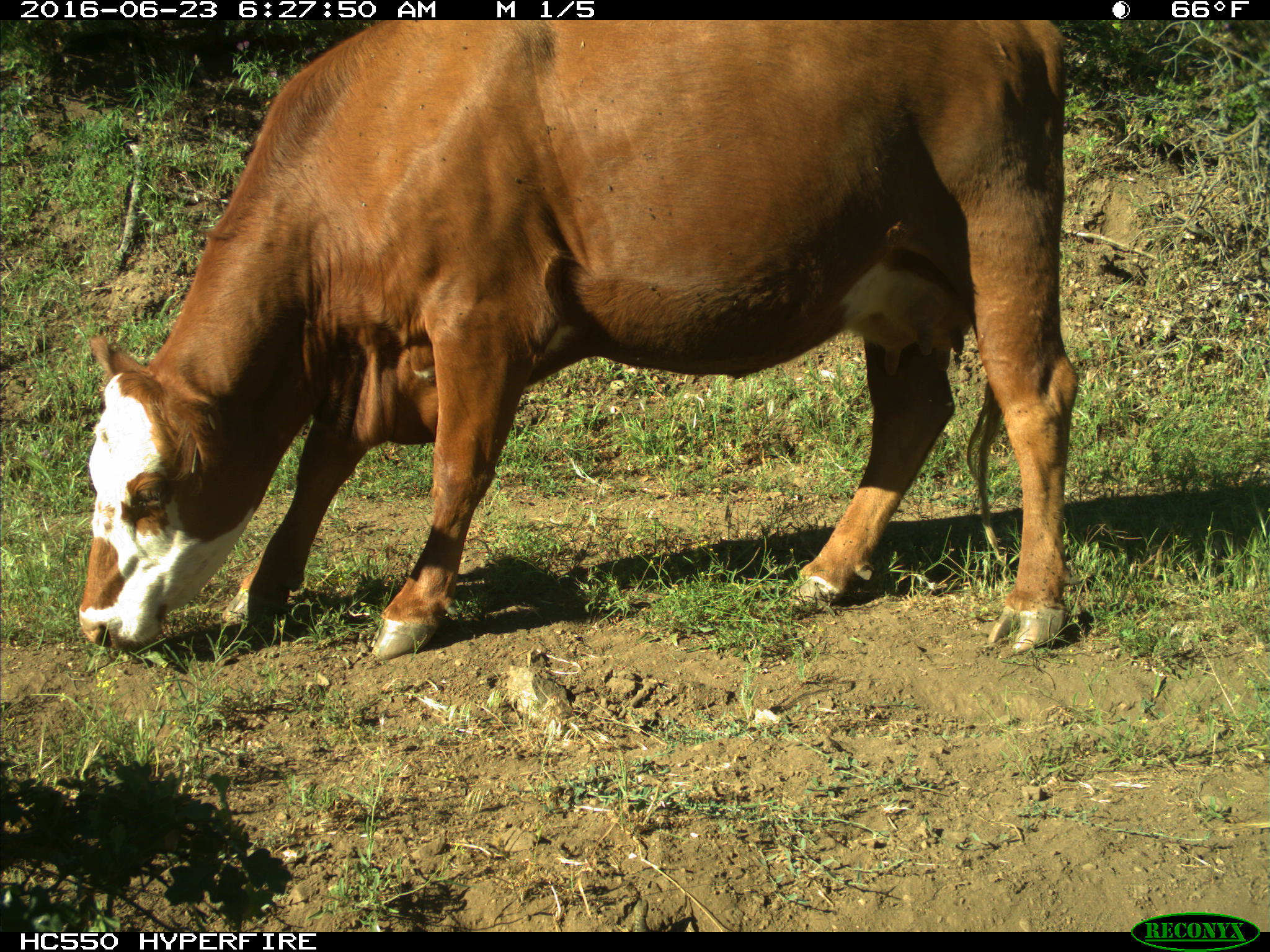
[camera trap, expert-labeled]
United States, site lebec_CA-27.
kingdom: Animalia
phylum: Chordata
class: Mammalia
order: Artiodactyla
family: Bovidae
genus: Bos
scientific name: Bos taurus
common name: domestic cow